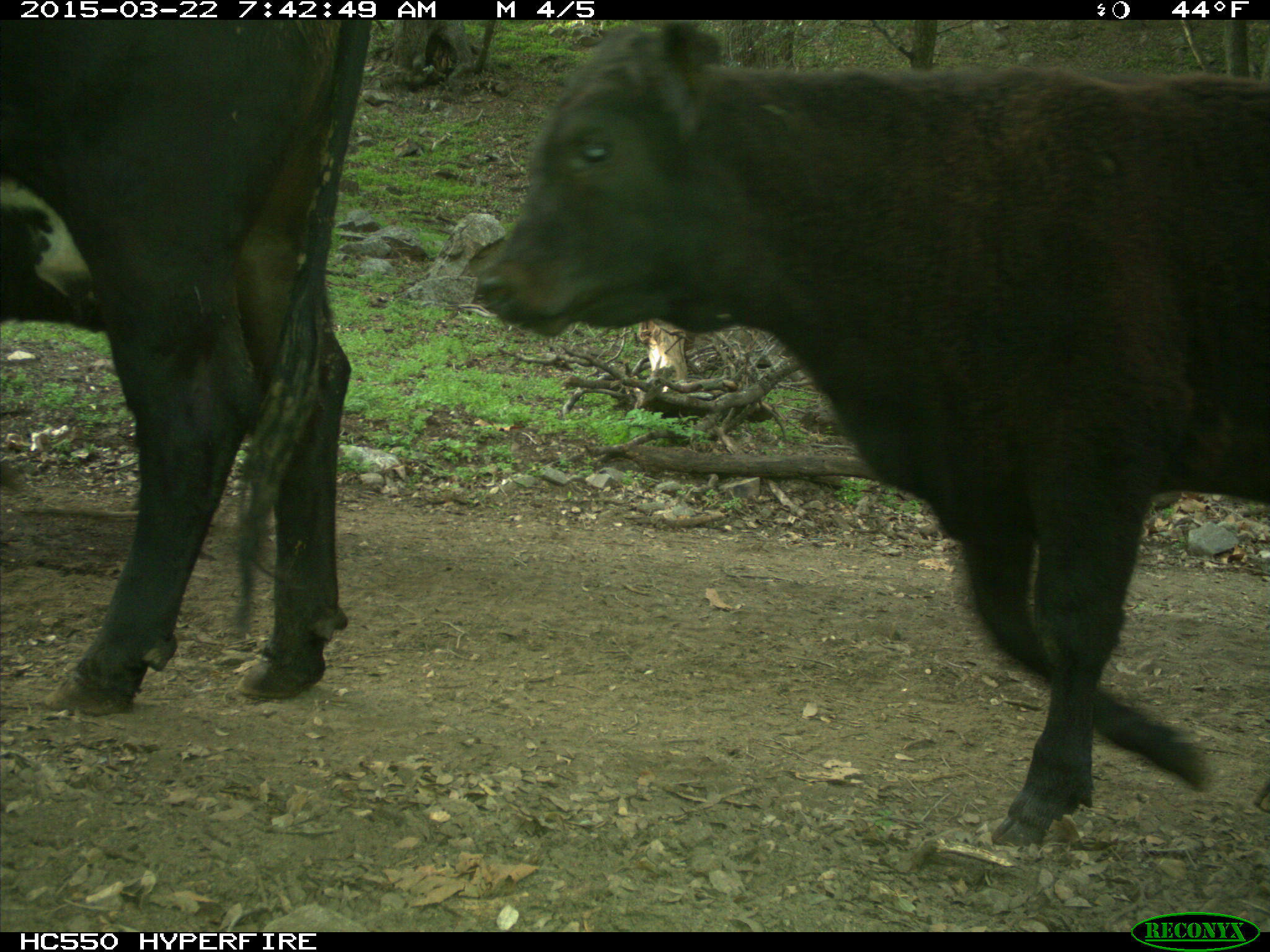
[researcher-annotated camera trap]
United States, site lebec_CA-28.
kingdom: Animalia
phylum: Chordata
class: Mammalia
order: Artiodactyla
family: Bovidae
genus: Bos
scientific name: Bos taurus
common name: domestic cow